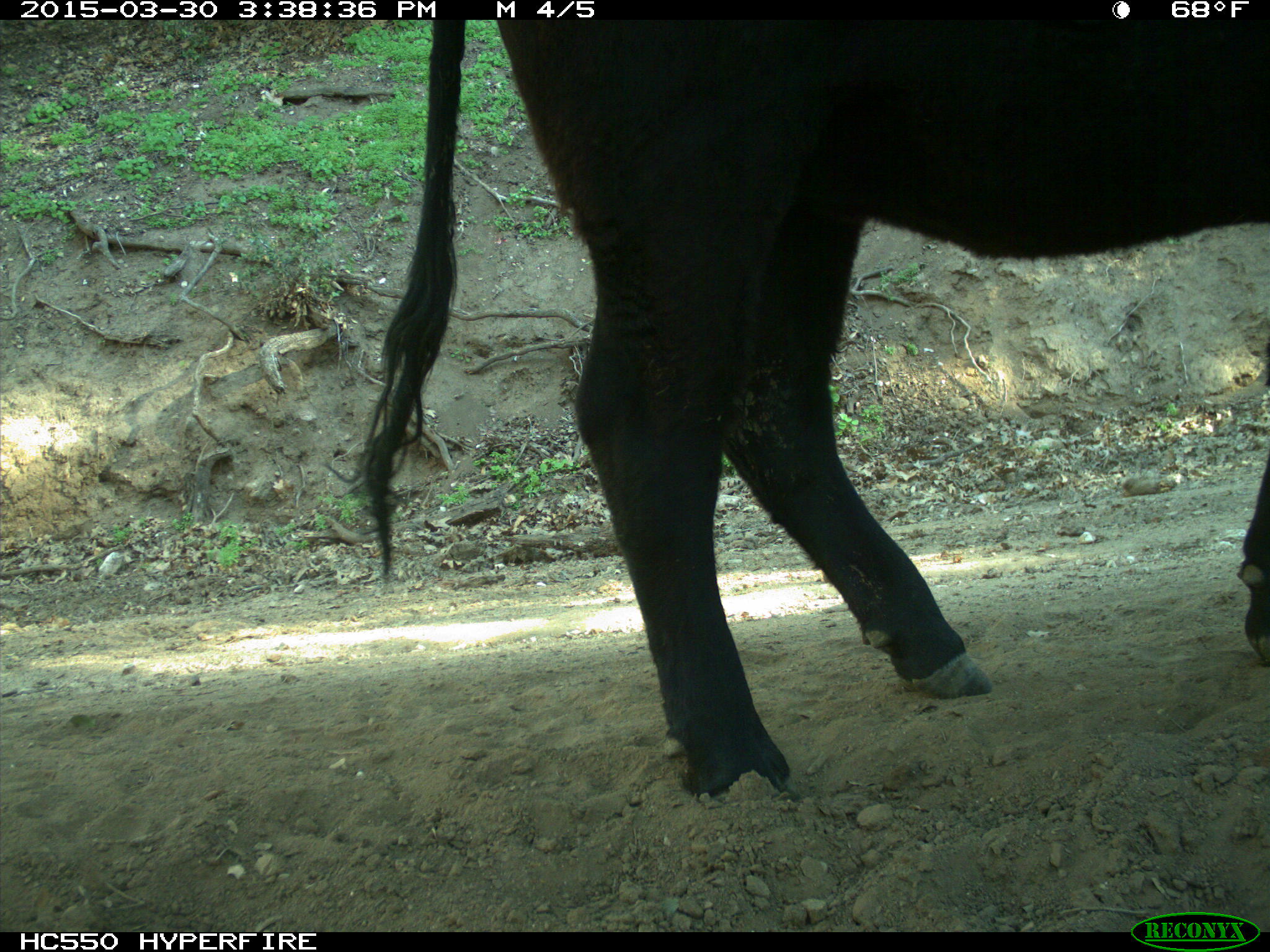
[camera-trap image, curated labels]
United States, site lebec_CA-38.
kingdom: Animalia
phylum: Chordata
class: Mammalia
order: Artiodactyla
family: Bovidae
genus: Bos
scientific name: Bos taurus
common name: domestic cow